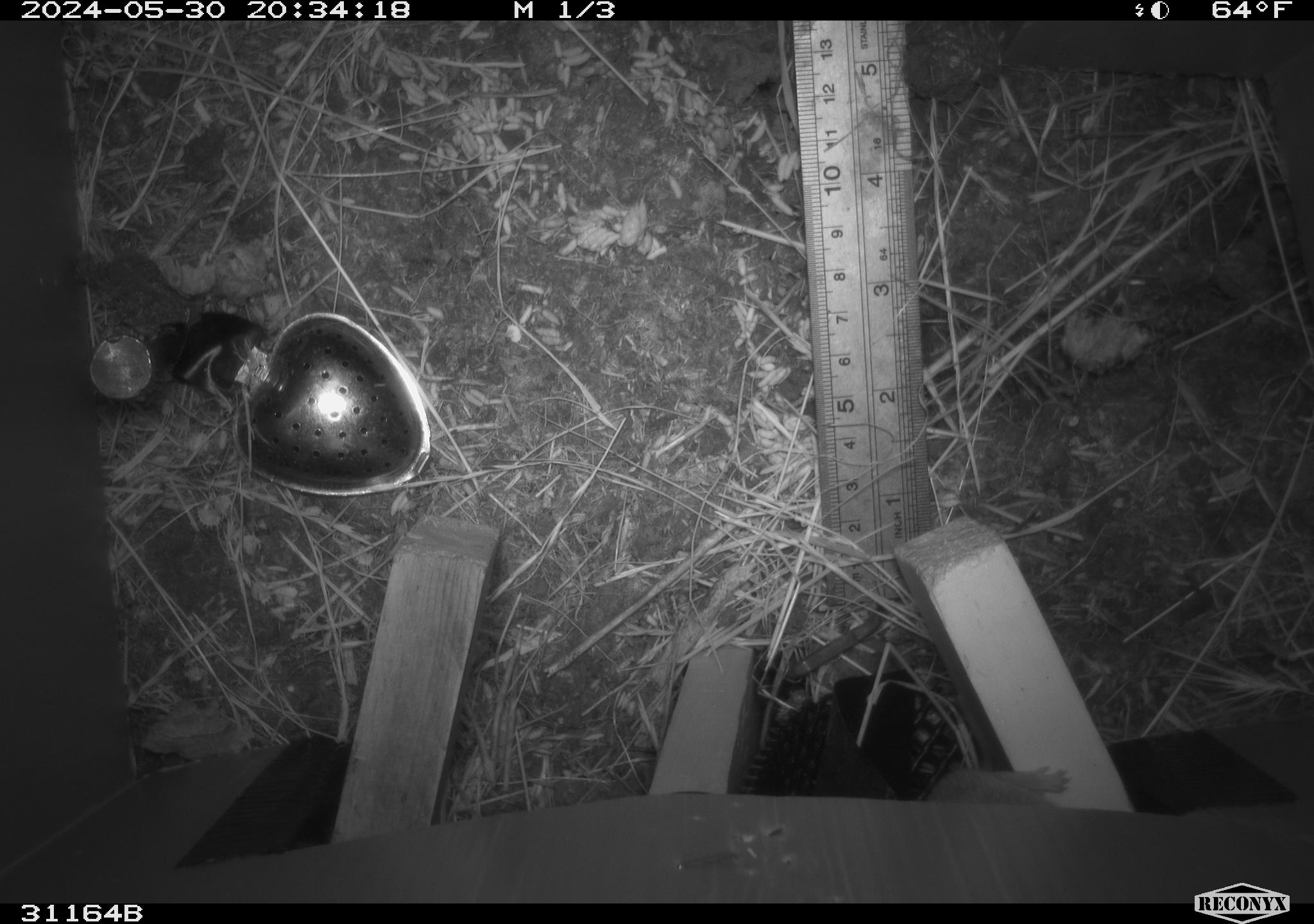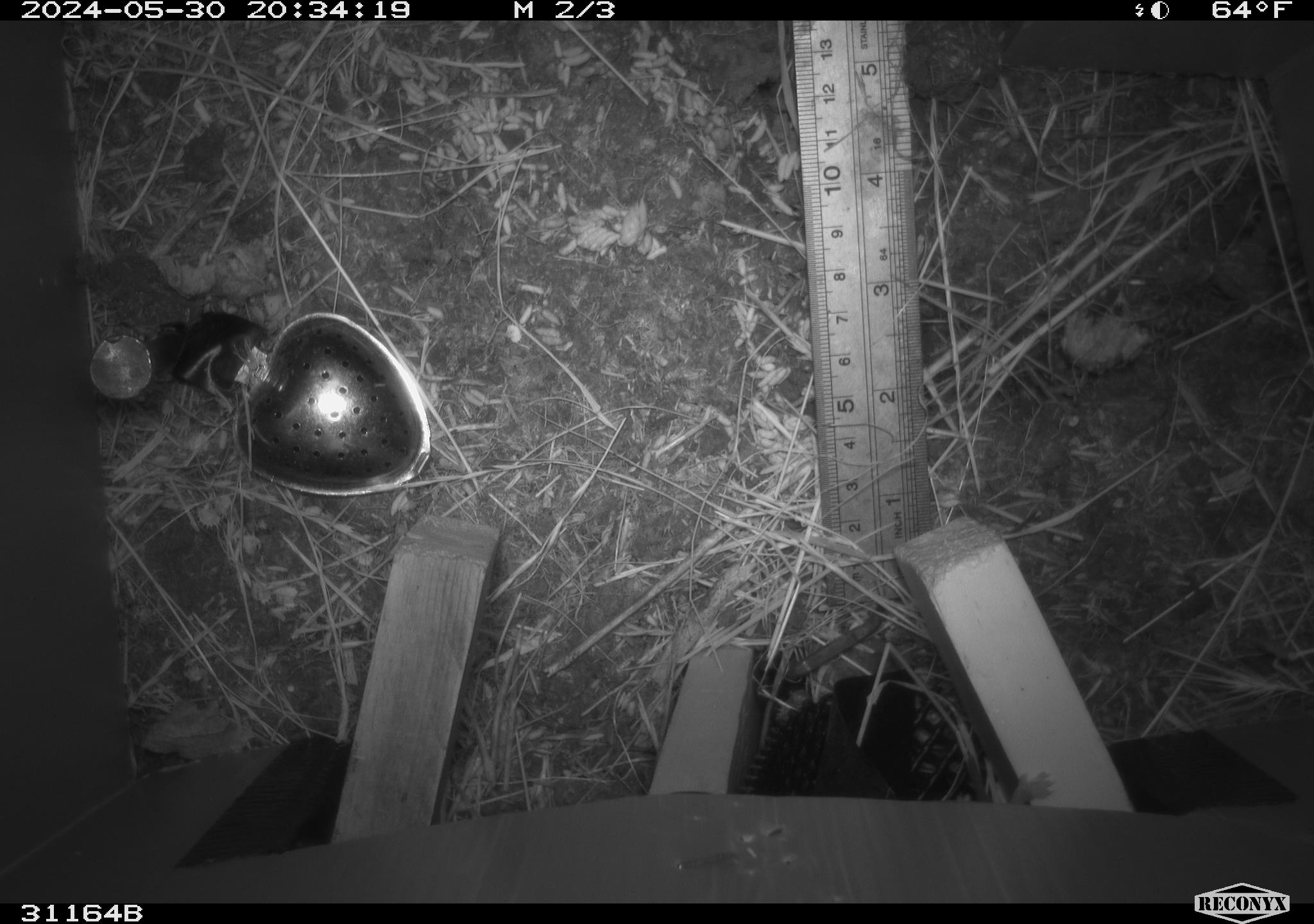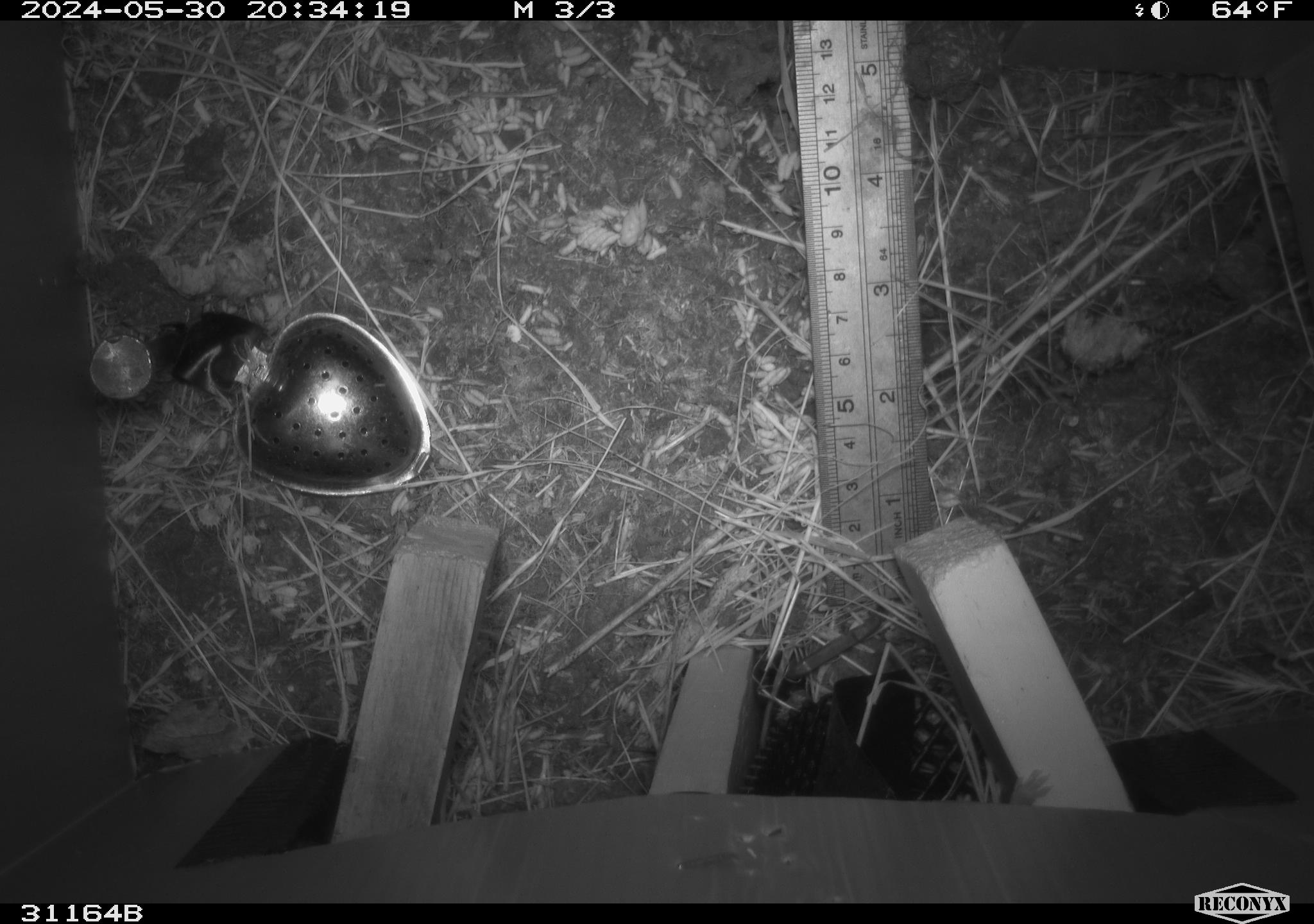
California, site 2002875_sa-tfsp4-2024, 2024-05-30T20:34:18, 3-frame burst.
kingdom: Animalia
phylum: Chordata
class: Mammalia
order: Rodentia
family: Muridae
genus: Mus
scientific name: Mus musculus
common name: house mouse